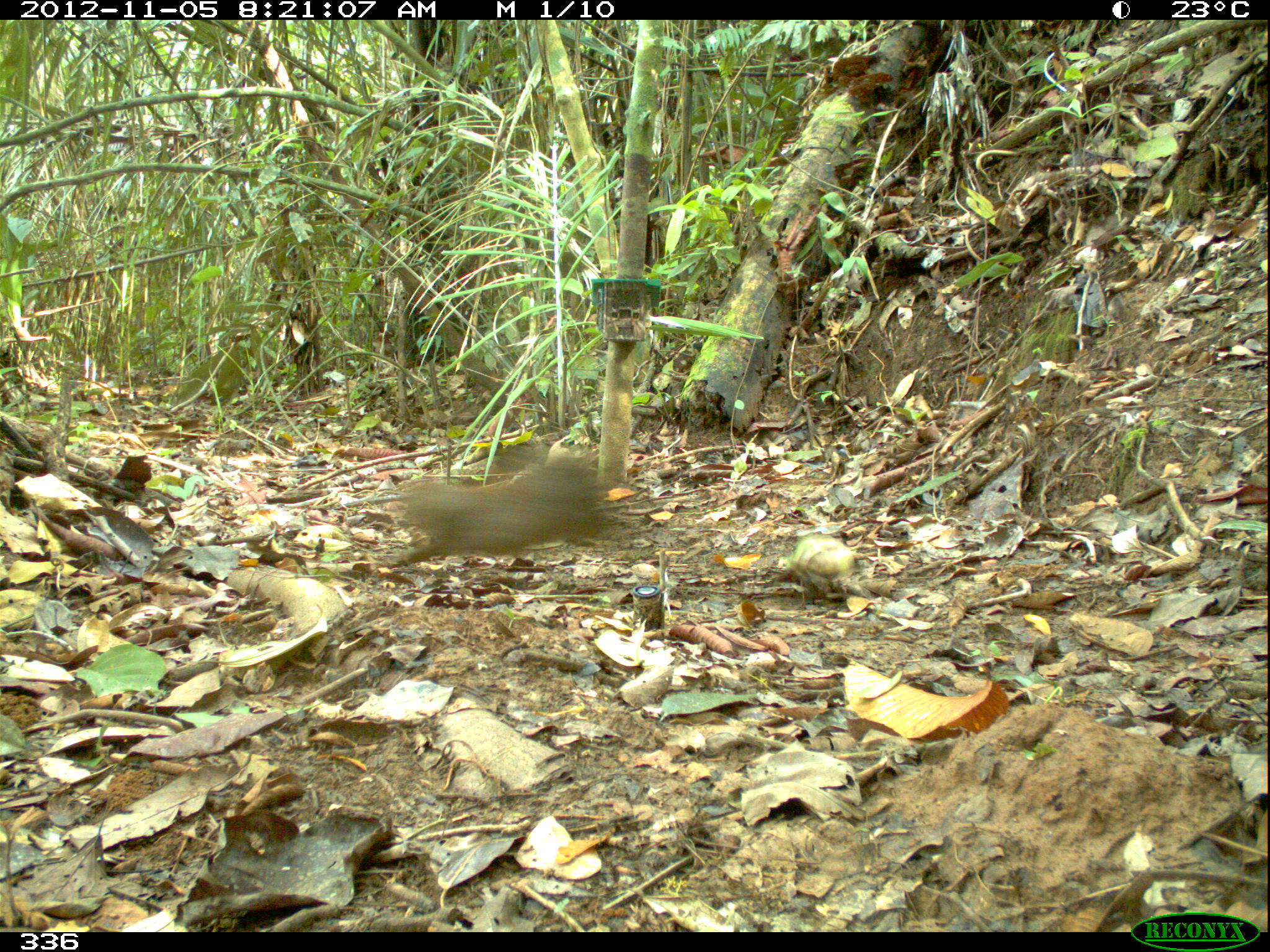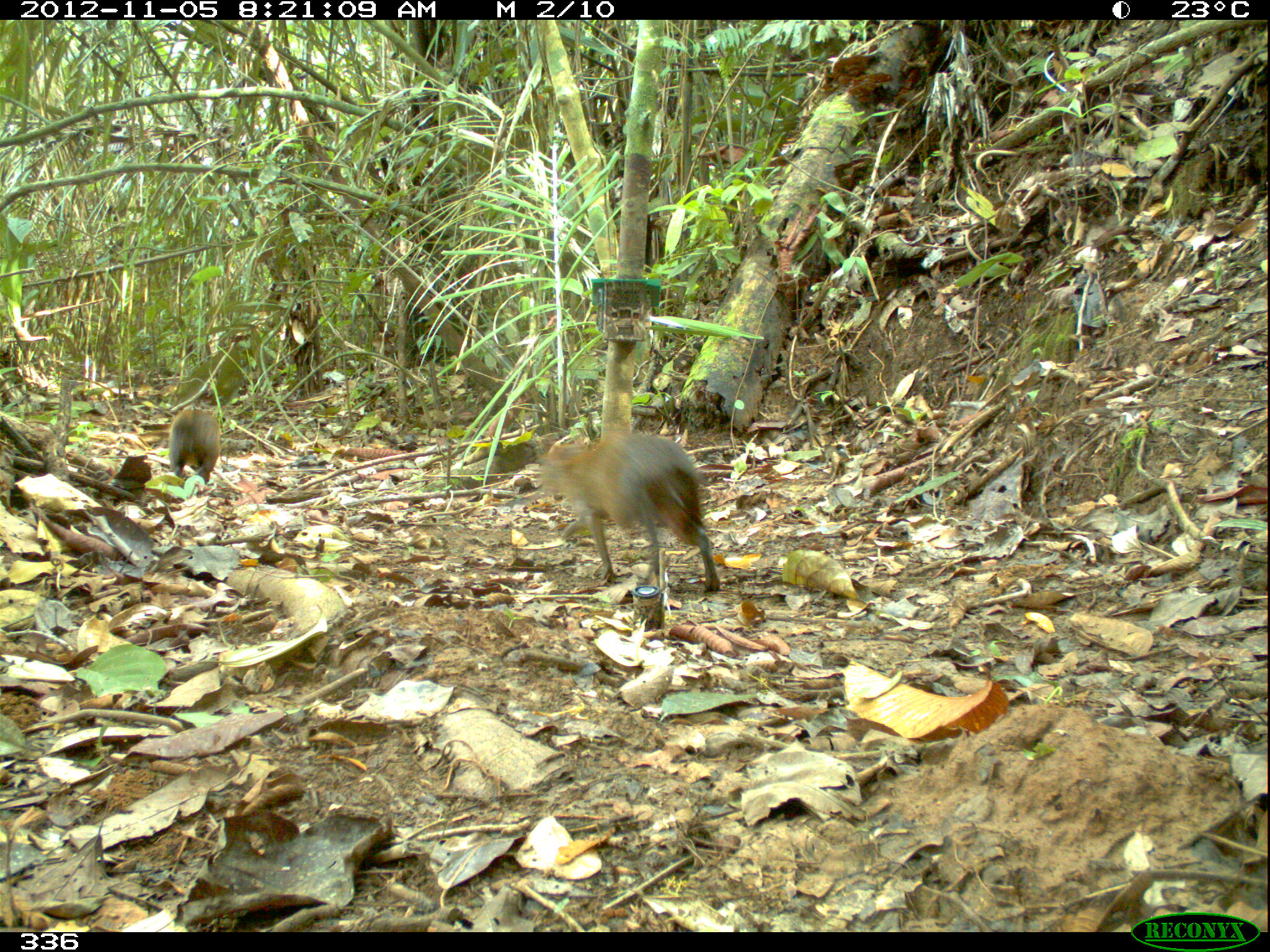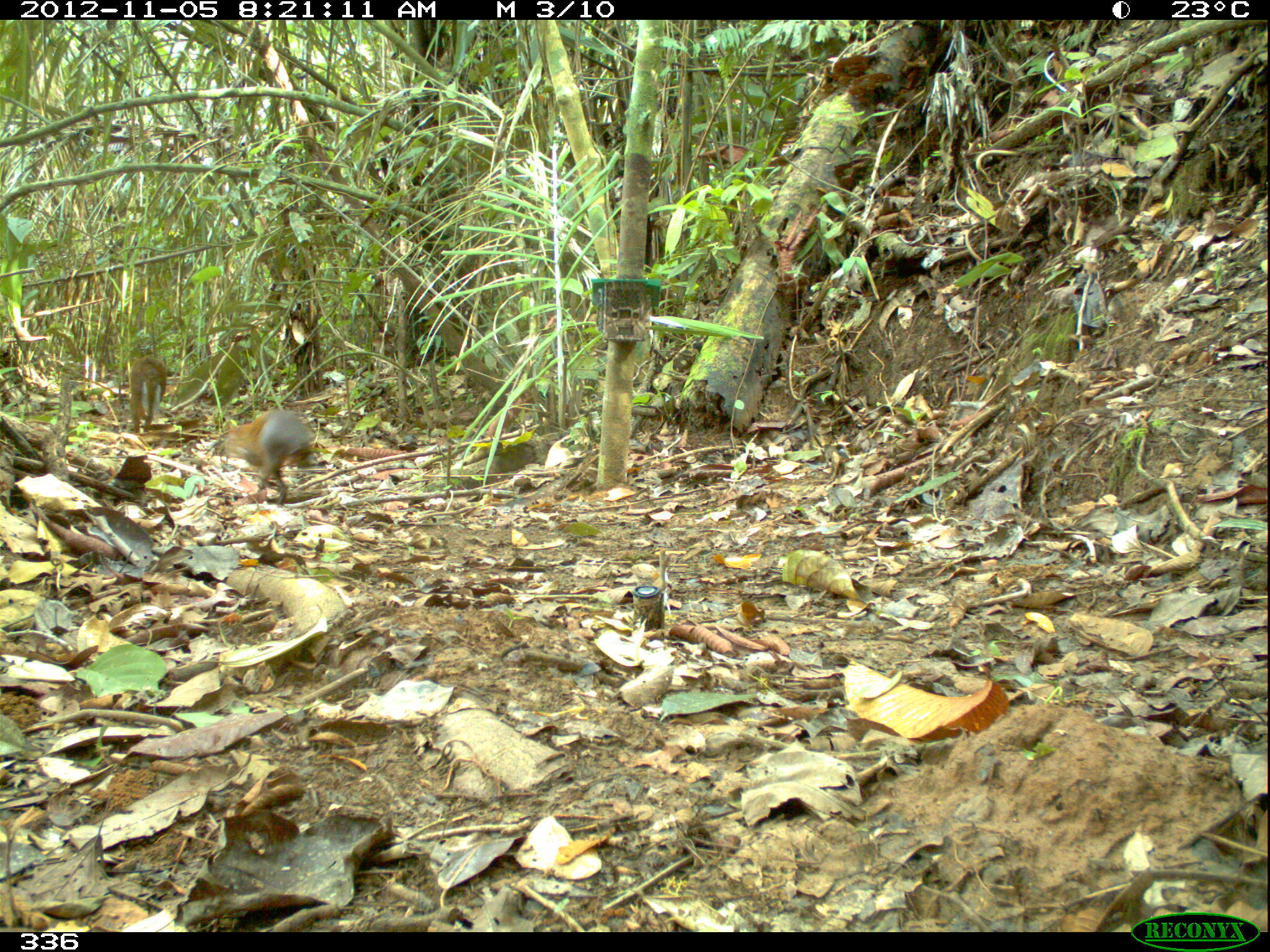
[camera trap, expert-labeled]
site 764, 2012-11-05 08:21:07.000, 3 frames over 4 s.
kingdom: Animalia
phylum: Chordata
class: Mammalia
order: Rodentia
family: Dasyproctidae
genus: Dasyprocta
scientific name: Dasyprocta punctata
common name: central american agouti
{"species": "Dasyprocta punctata (central american agouti)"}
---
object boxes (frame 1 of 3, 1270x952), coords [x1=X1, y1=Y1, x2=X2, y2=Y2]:
dasyprocta punctata: [x1=382, y1=455, x2=616, y2=570]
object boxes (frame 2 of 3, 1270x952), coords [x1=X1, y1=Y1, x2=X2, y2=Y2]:
dasyprocta punctata: [x1=541, y1=431, x2=719, y2=592]; [x1=167, y1=408, x2=220, y2=484]